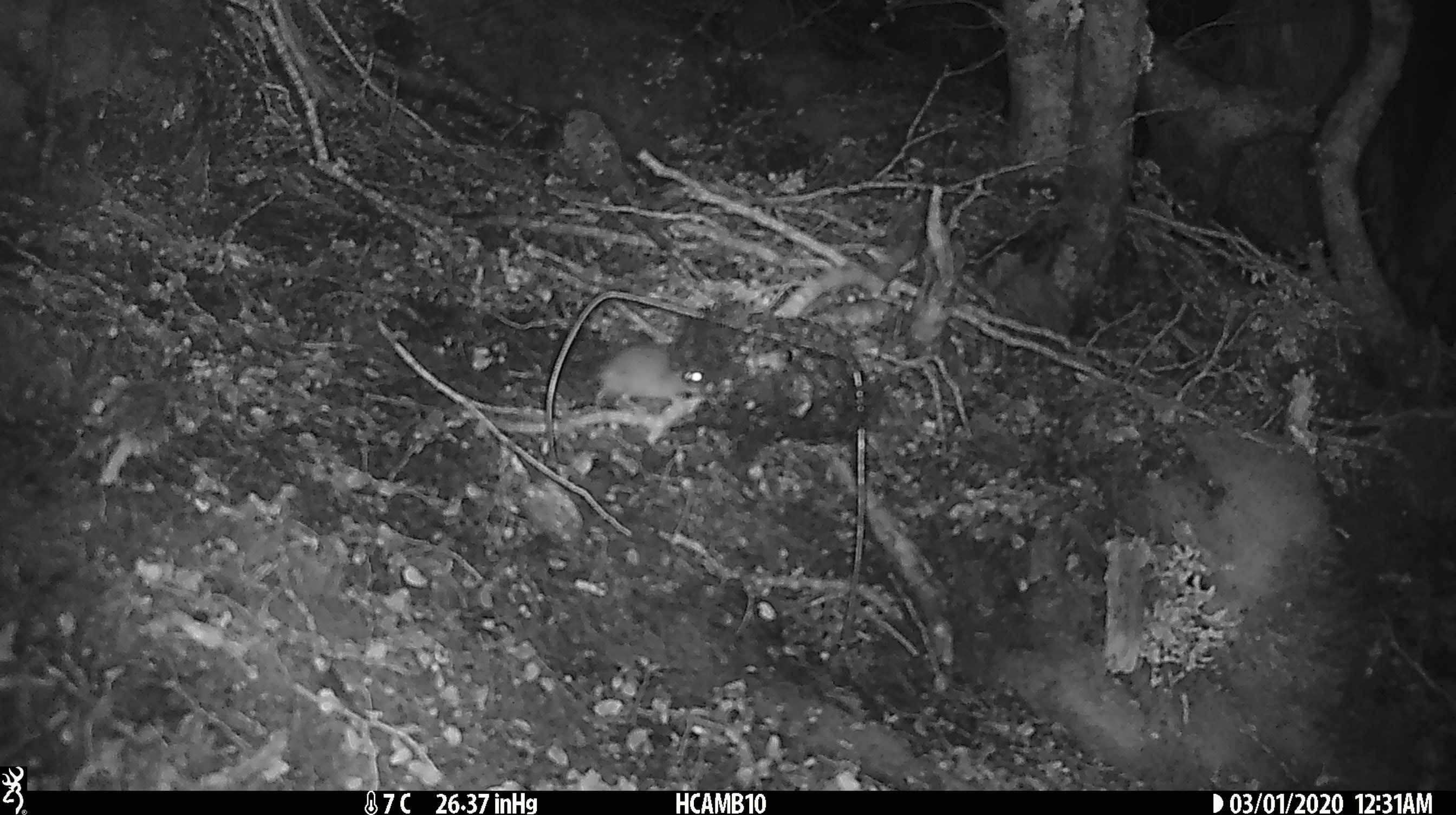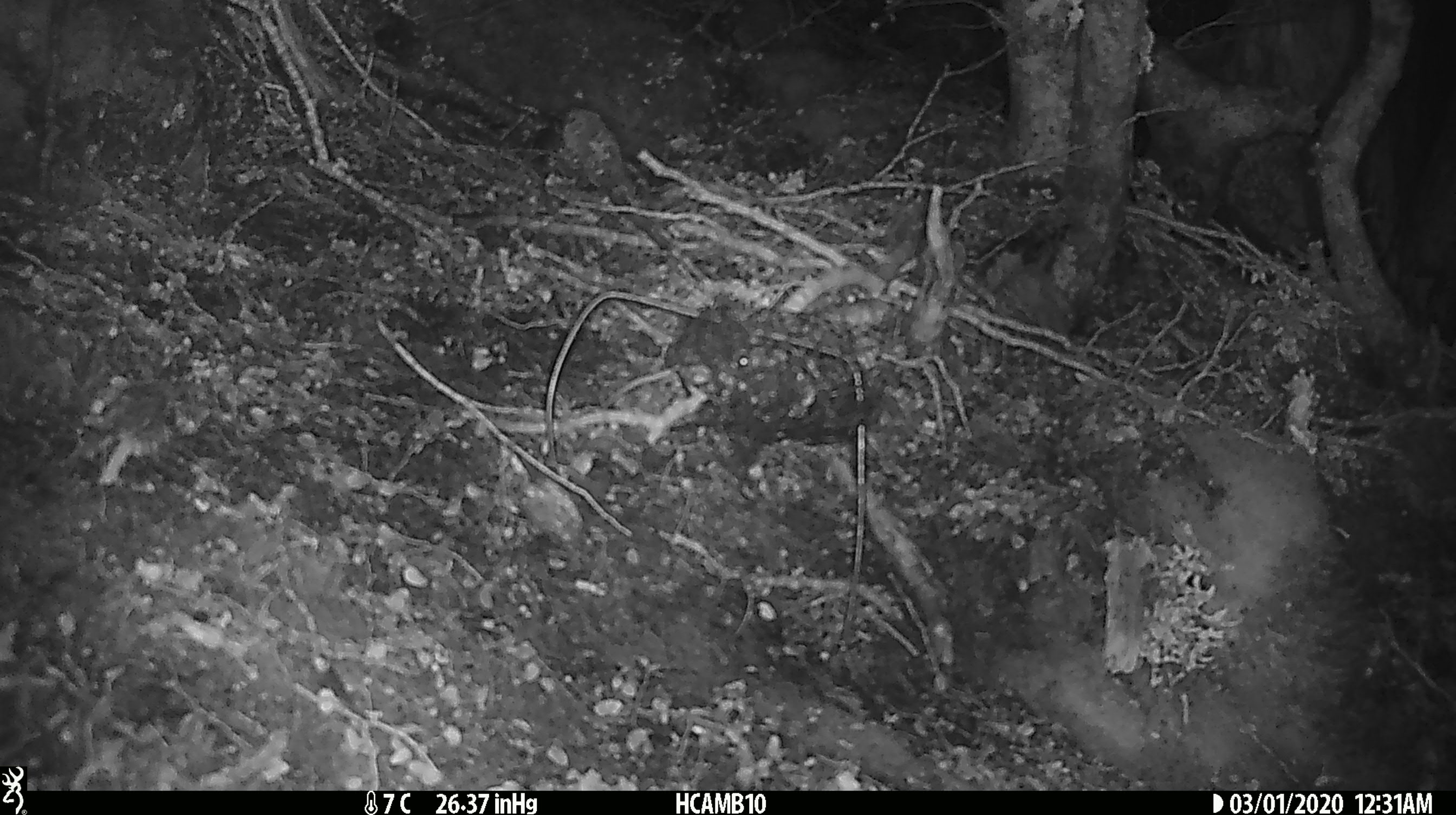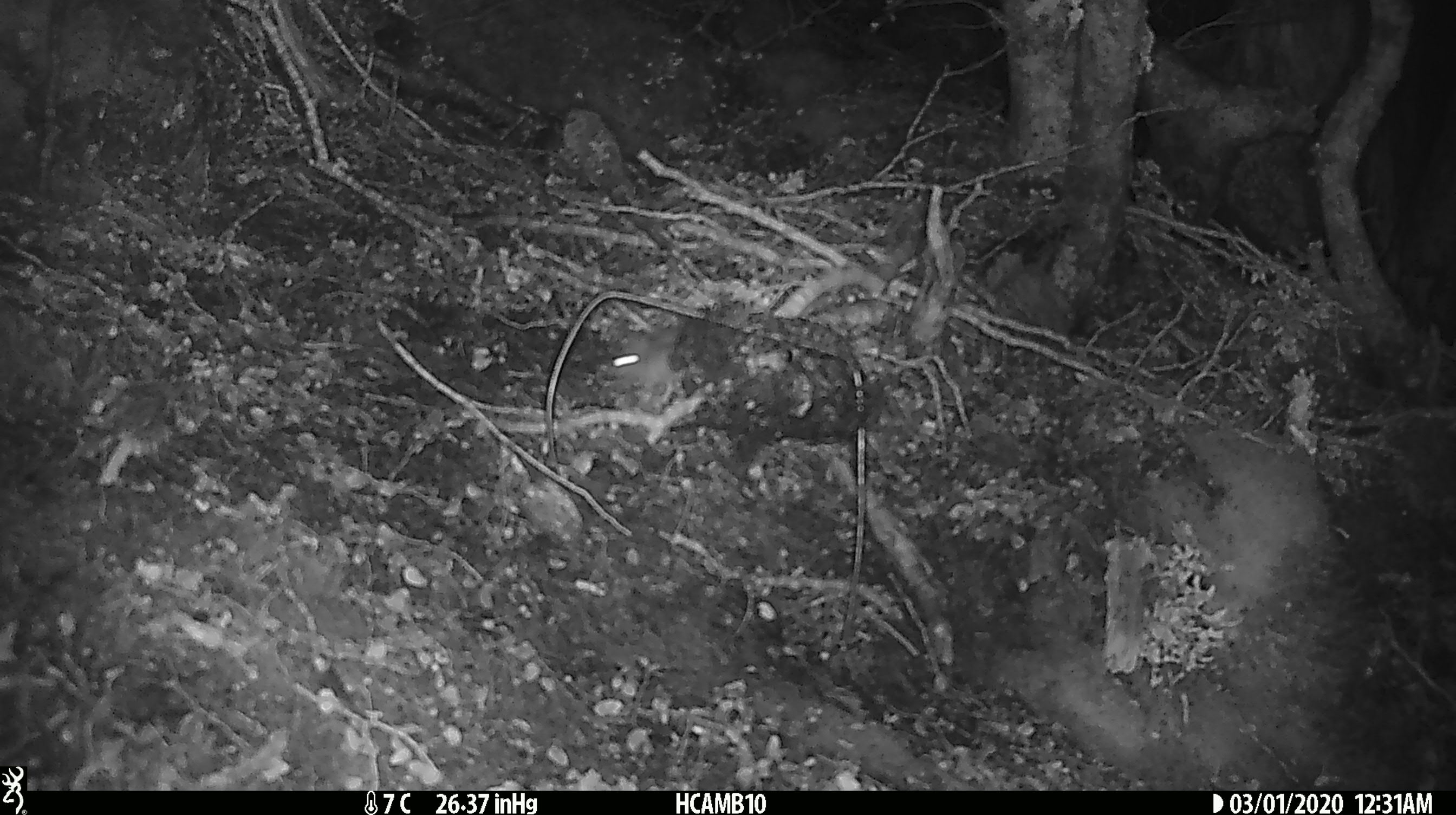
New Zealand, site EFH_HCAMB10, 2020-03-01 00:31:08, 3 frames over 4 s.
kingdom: Animalia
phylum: Chordata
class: Mammalia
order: Rodentia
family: Muridae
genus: Mus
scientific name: Mus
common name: mouse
Mouse (Mus).